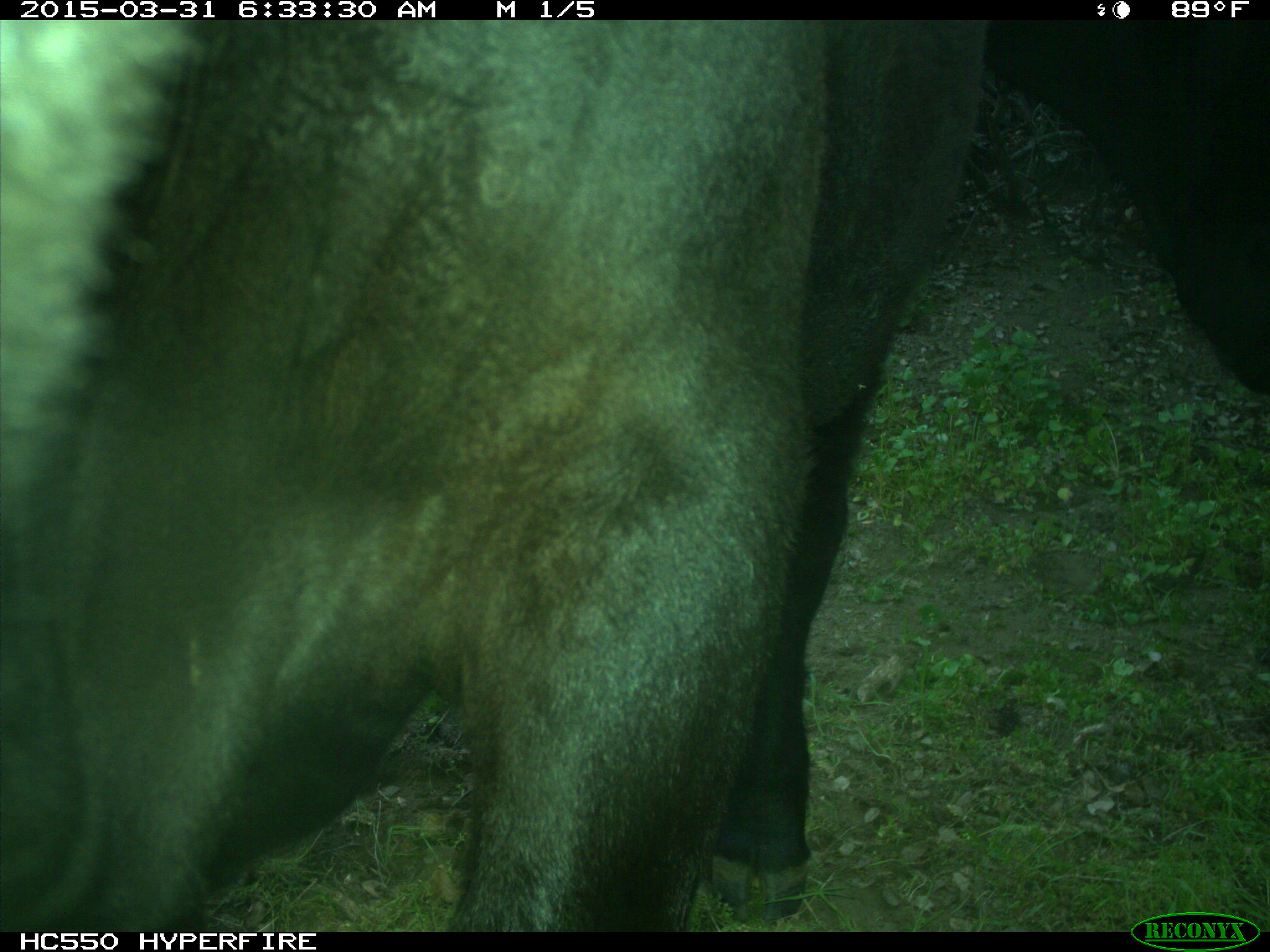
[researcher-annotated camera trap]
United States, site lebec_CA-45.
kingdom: Animalia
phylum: Chordata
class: Mammalia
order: Artiodactyla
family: Bovidae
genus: Bos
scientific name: Bos taurus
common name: domestic cow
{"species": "Bos taurus (domestic cow)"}